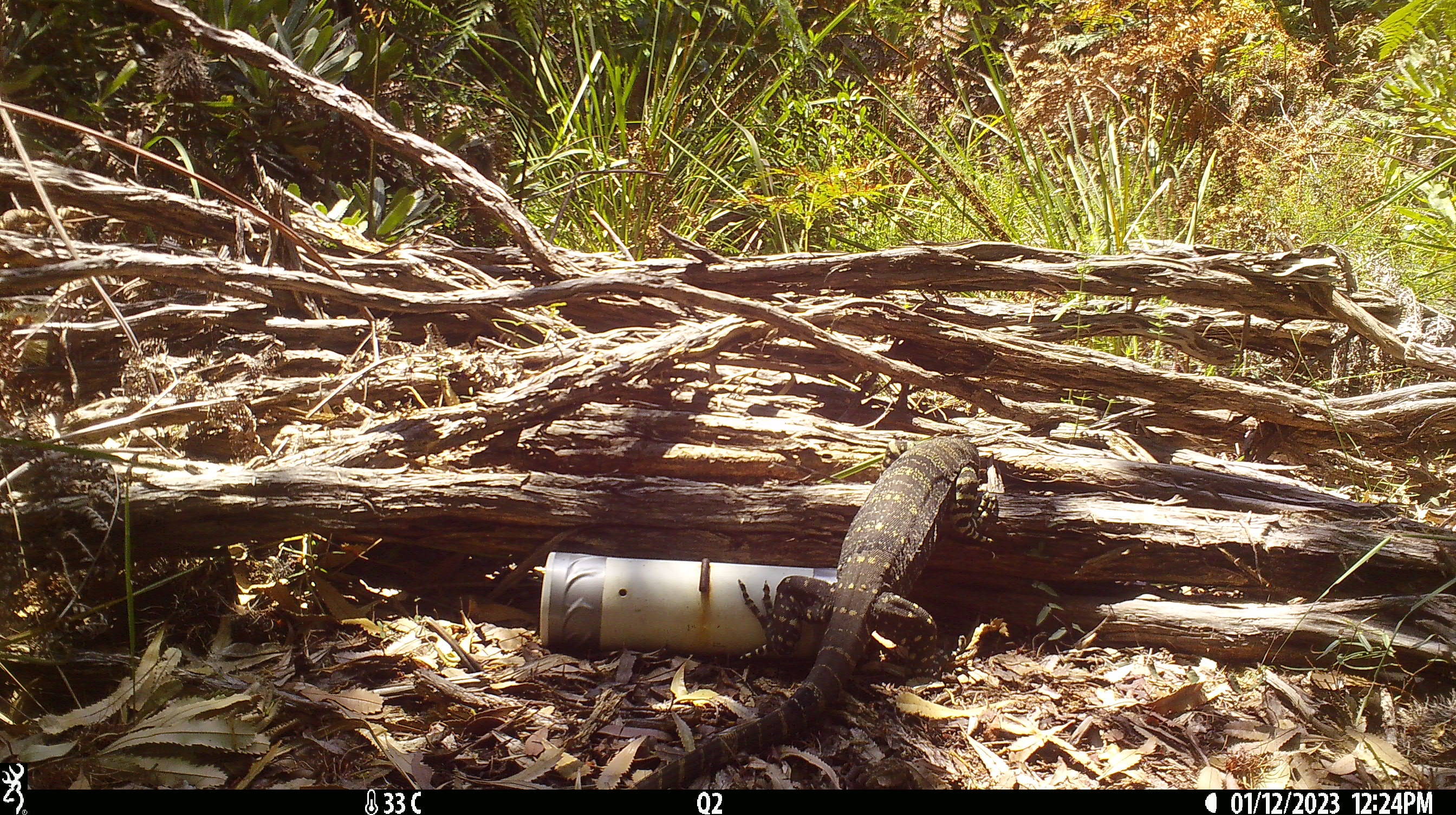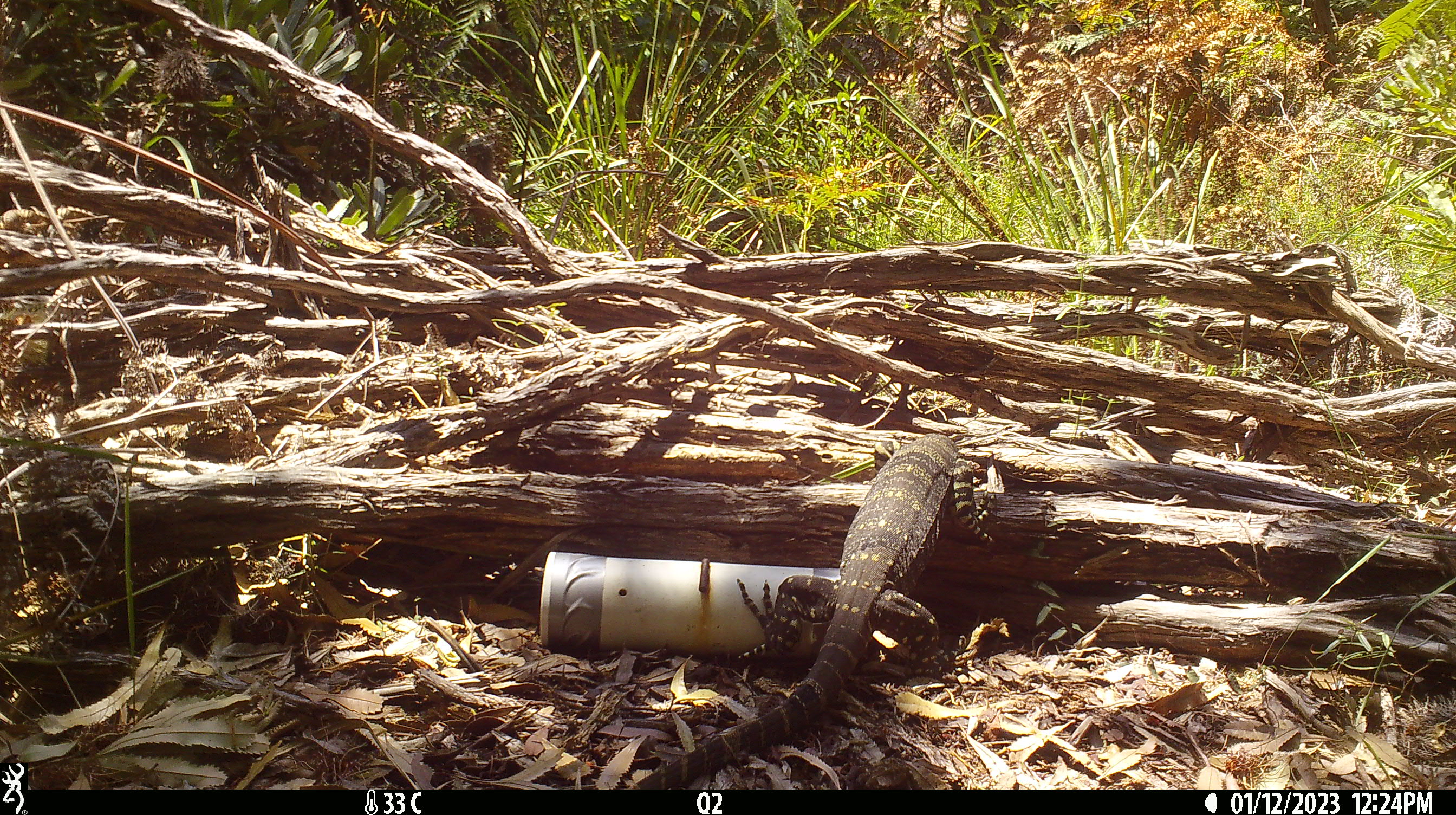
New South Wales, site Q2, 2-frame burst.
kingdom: Animalia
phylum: Chordata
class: Reptilia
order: Squamata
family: Varanidae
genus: Varanus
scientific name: Varanus varius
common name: lace monitor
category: goanna